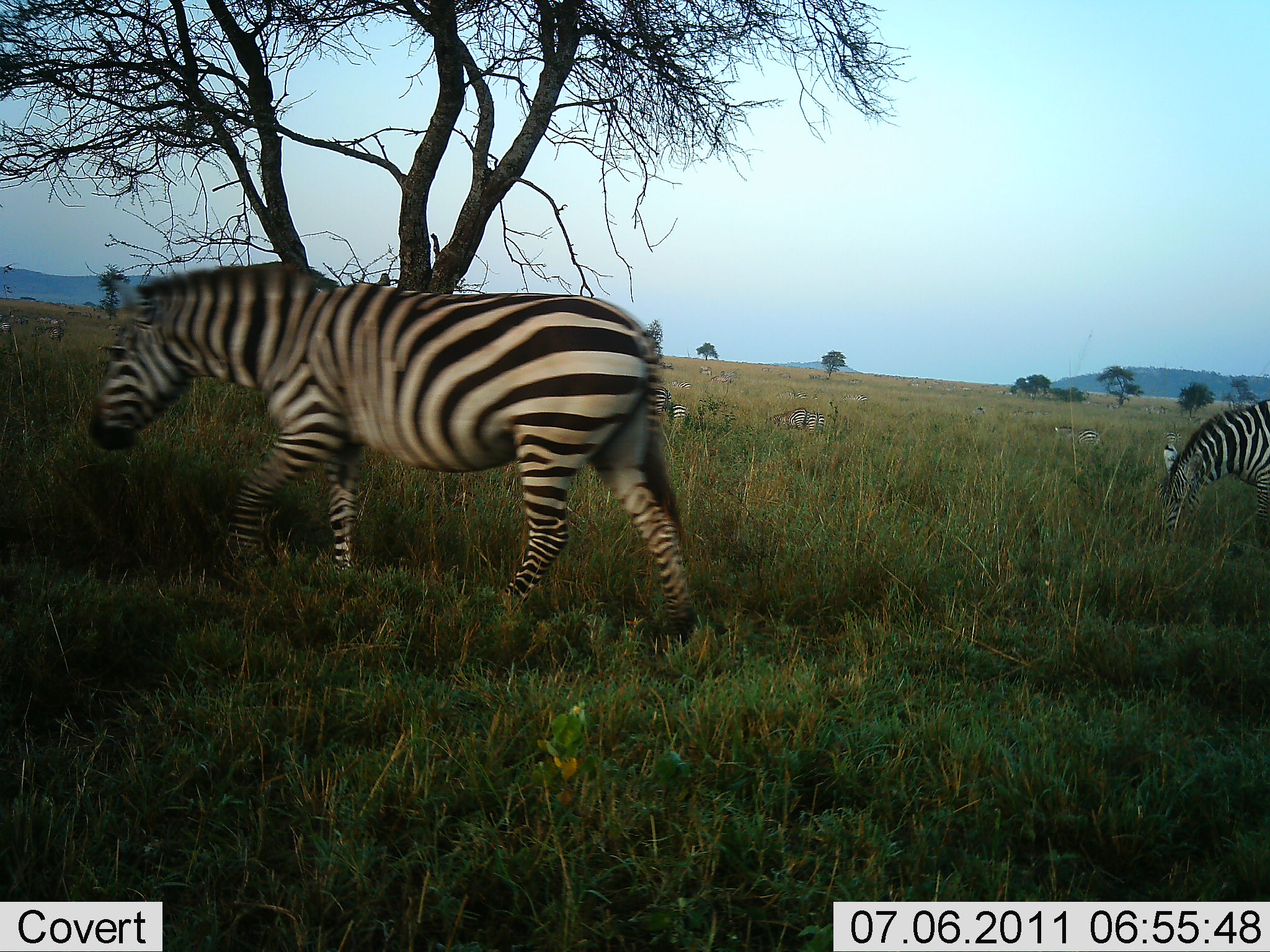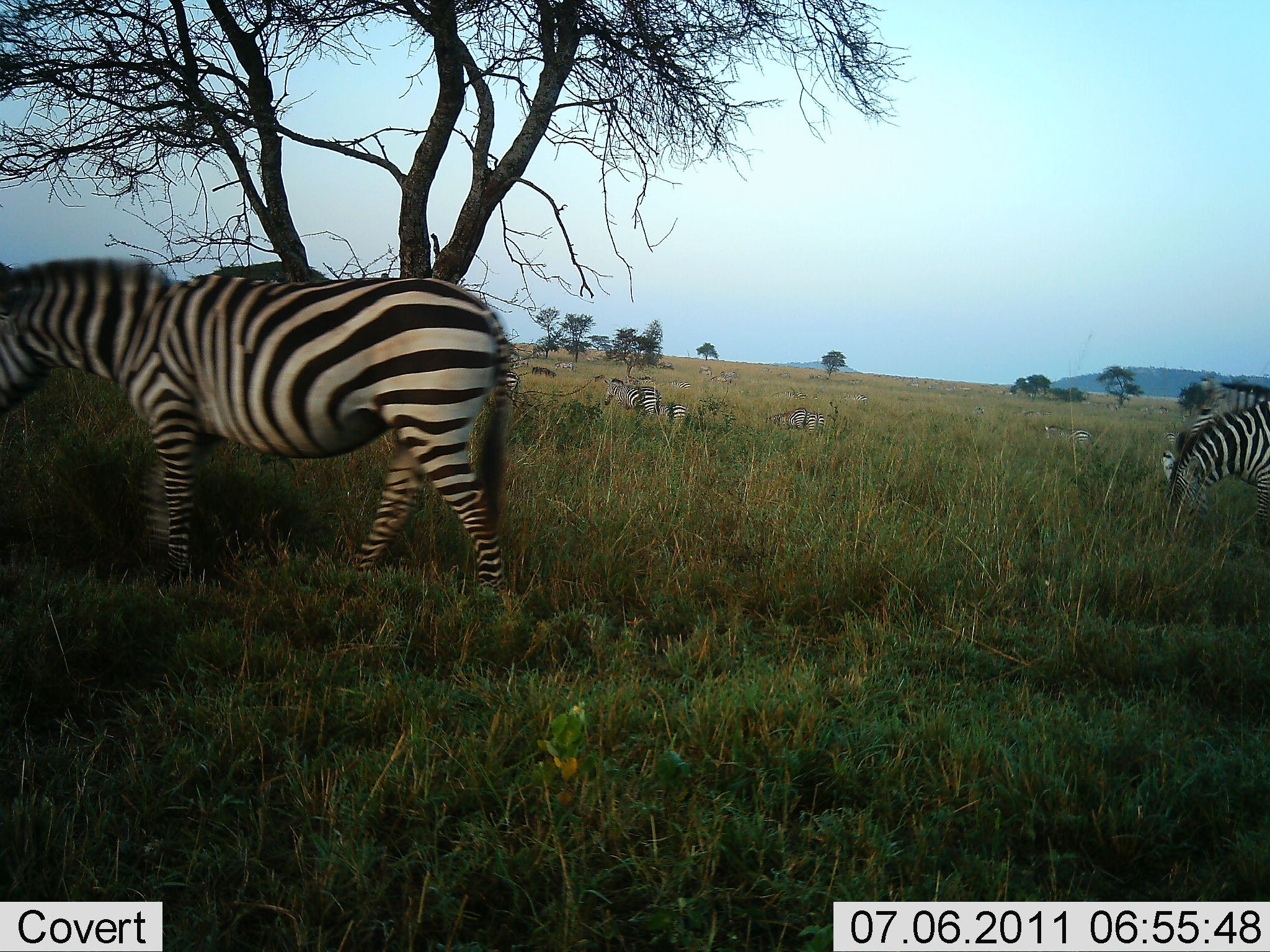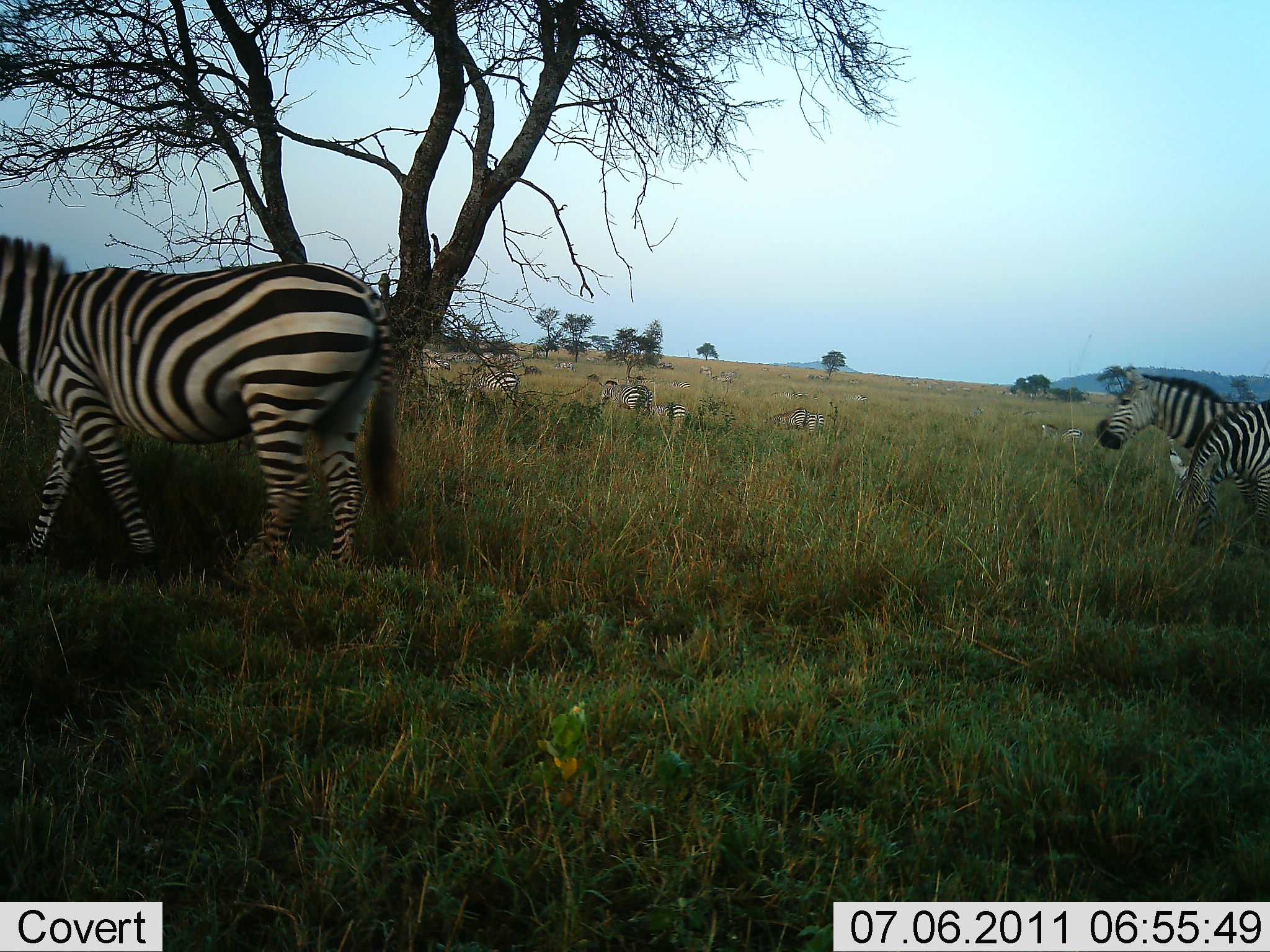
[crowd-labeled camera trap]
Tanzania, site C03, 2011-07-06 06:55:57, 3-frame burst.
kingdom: Animalia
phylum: Chordata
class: Mammalia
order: Perissodactyla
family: Equidae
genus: Equus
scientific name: Equus quagga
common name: plains zebra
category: zebra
Zebra (plains zebra) (Equus quagga), count 7. Behavior (volunteer vote fractions): standing 27%, resting 9%, moving 100%, interacting 0%. Young present (vote fraction): 0%. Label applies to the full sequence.